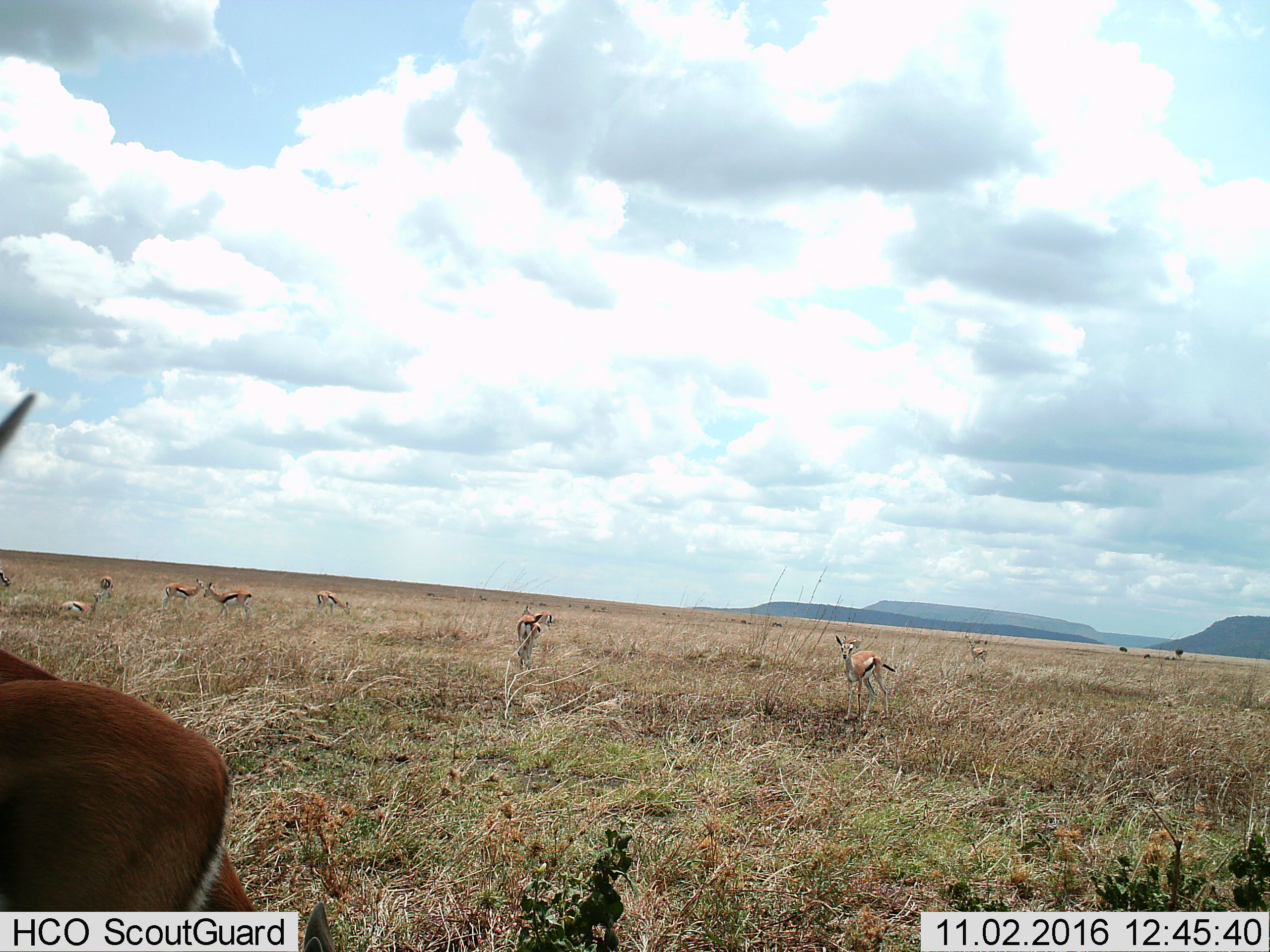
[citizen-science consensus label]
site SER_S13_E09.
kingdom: Animalia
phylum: Chordata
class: Mammalia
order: Artiodactyla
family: Bovidae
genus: Eudorcas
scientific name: Eudorcas thomsonii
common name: thomson's gazelle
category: gazellethomsons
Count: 10.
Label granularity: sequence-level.